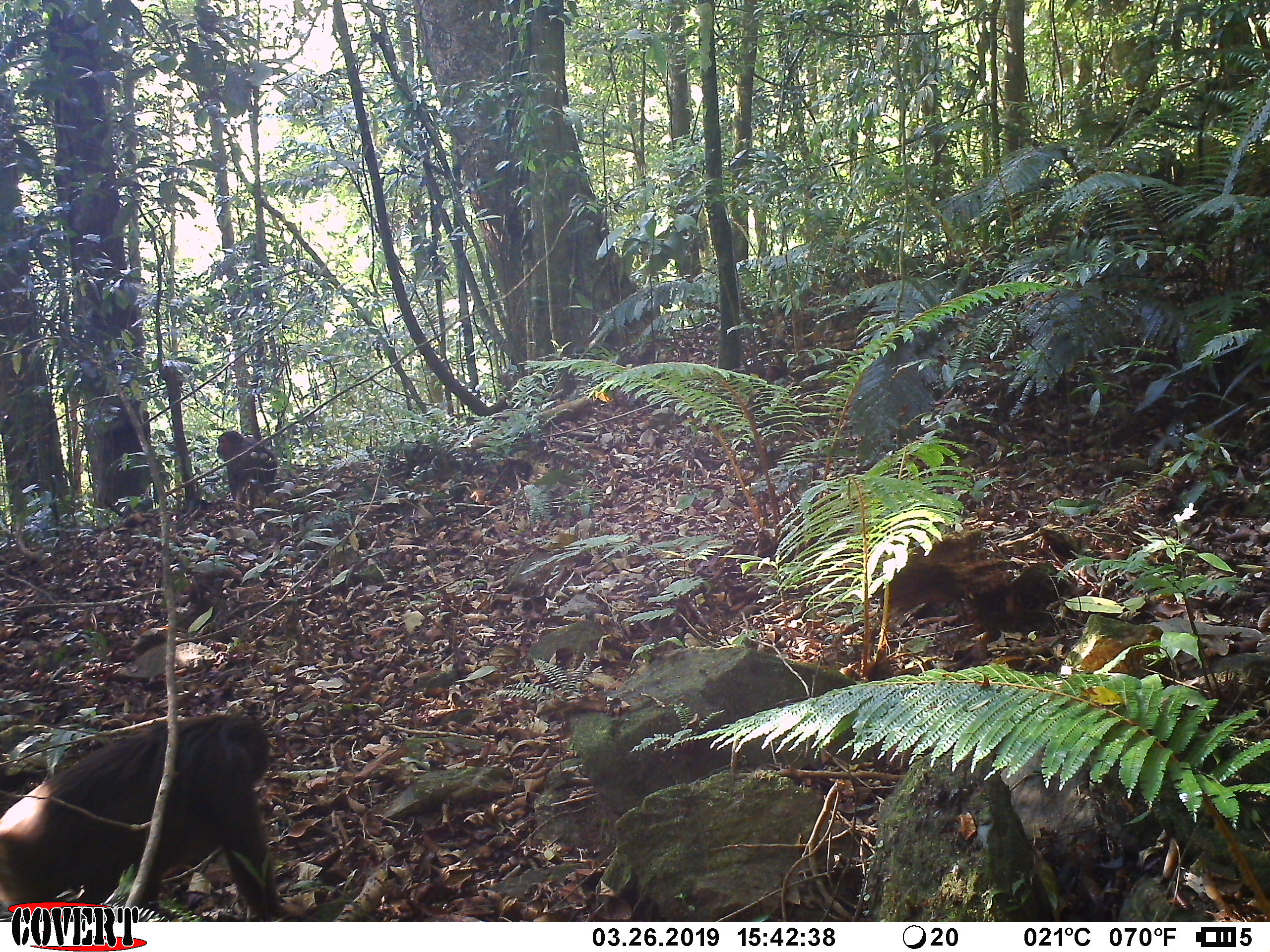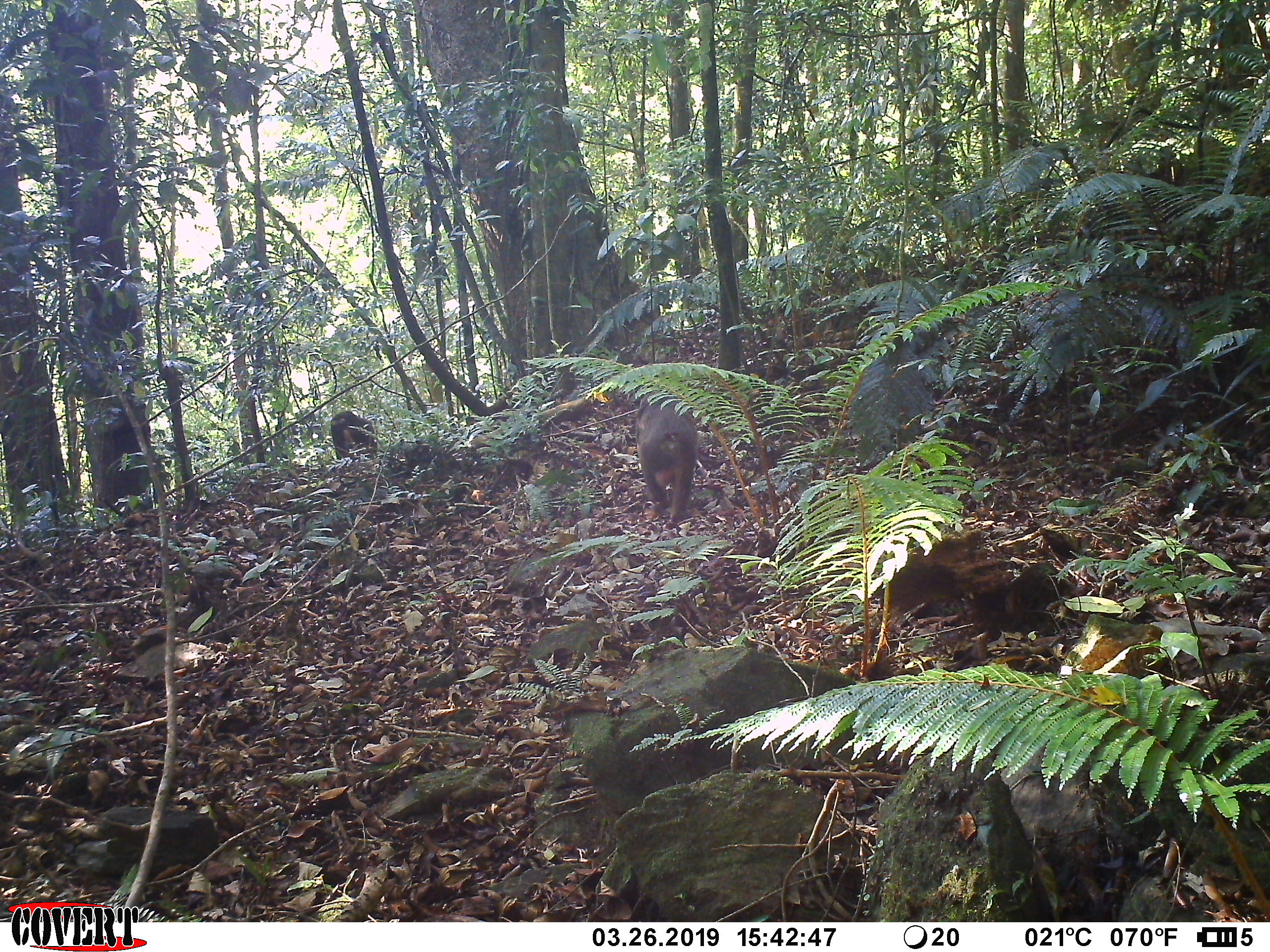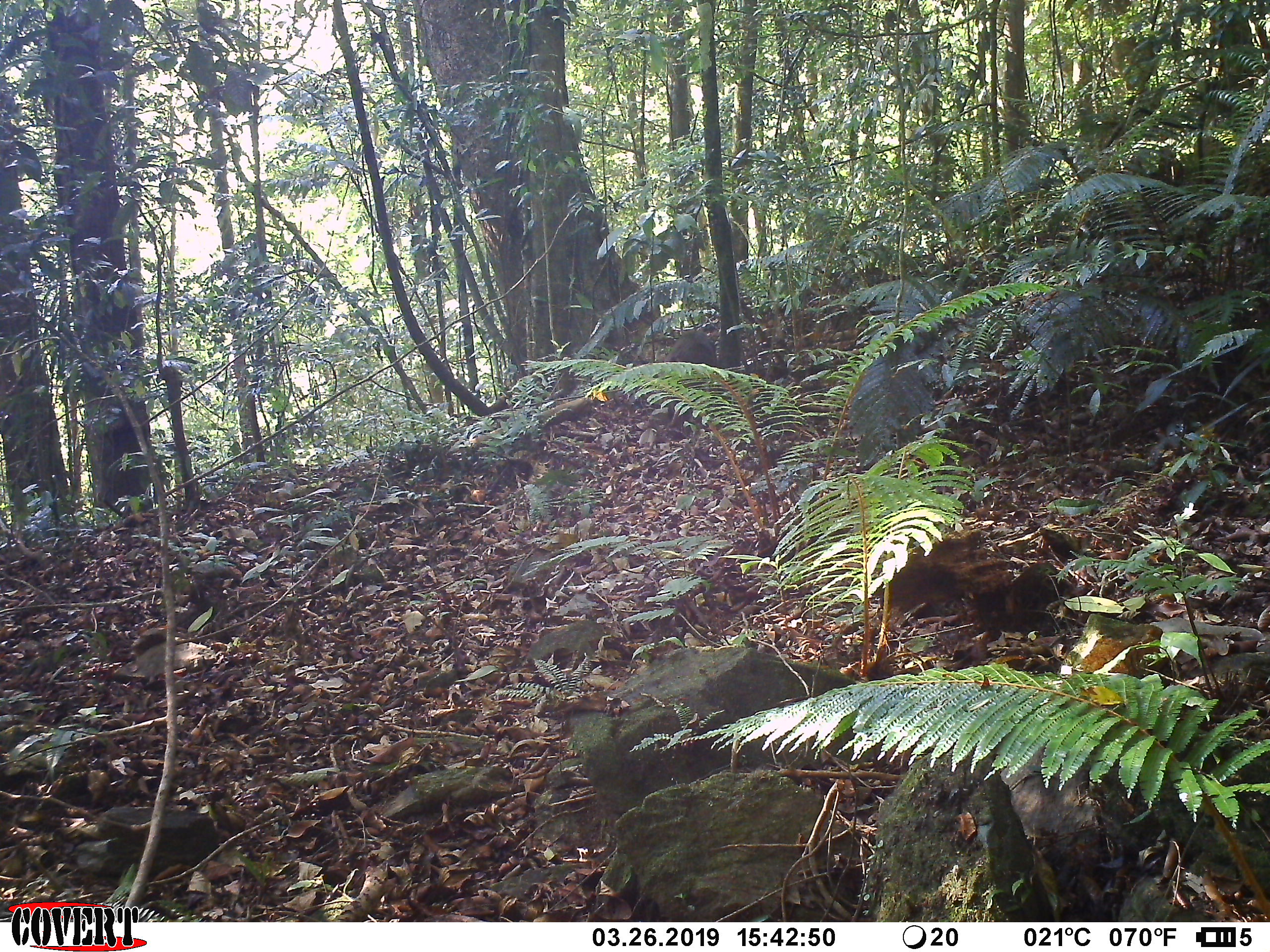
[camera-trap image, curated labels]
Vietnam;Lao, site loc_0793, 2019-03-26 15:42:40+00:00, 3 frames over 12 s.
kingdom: Animalia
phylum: Chordata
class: Mammalia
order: Primates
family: Cercopithecidae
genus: Macaca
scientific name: Macaca arctoides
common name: stump-tailed macaque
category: stump tailed macaque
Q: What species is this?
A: Stump tailed macaque (stump-tailed macaque) (Macaca arctoides).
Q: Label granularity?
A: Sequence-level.